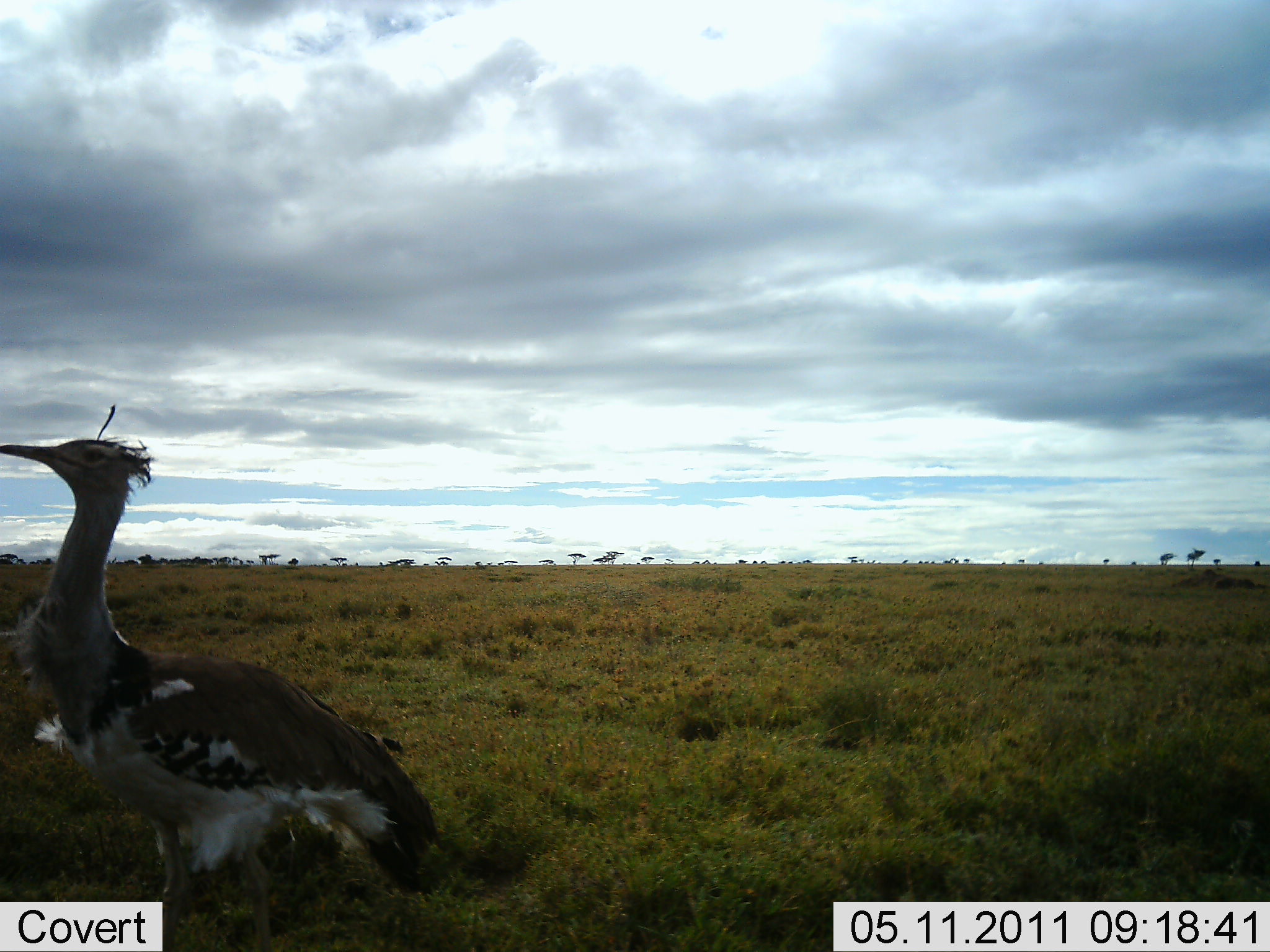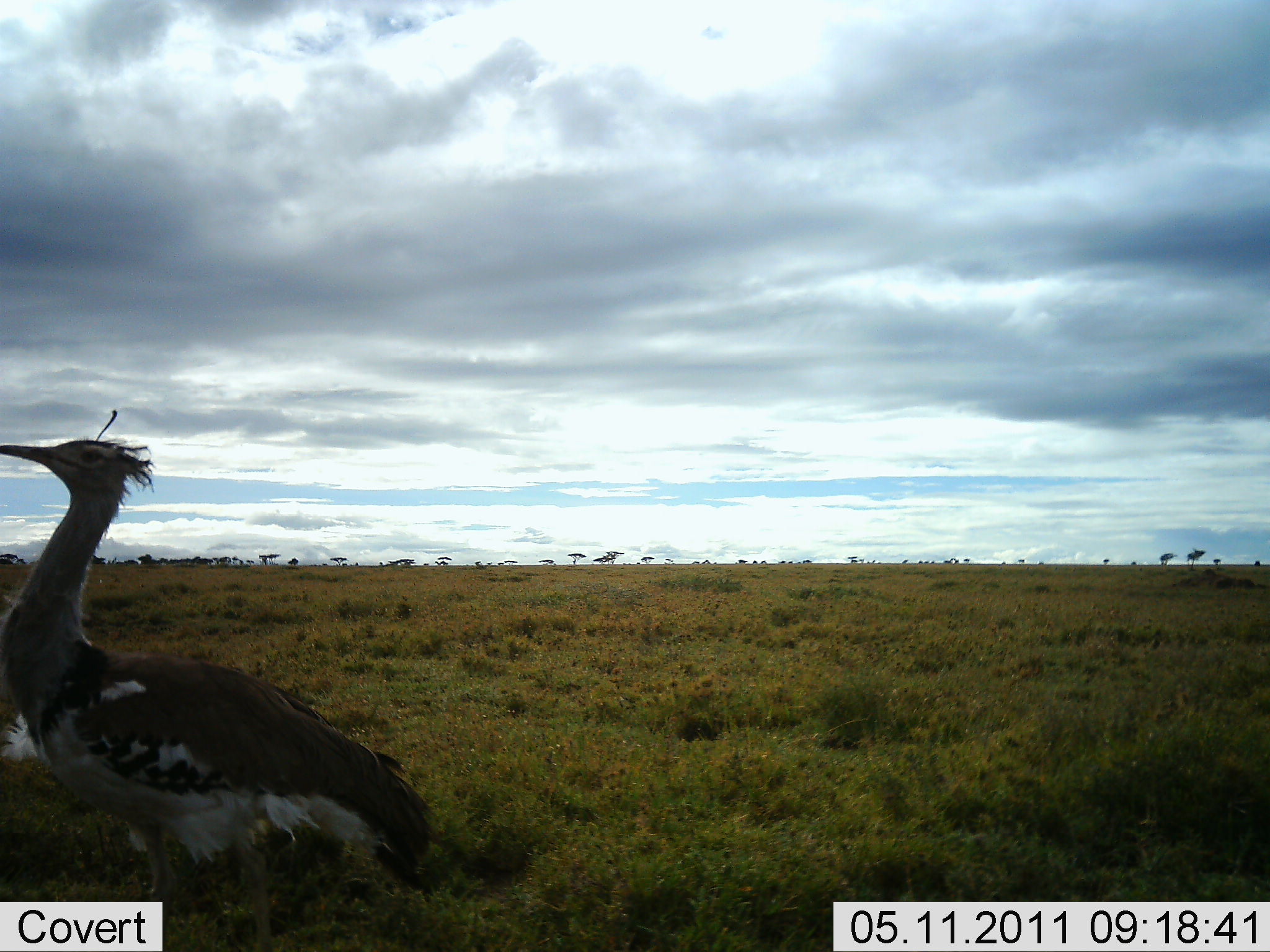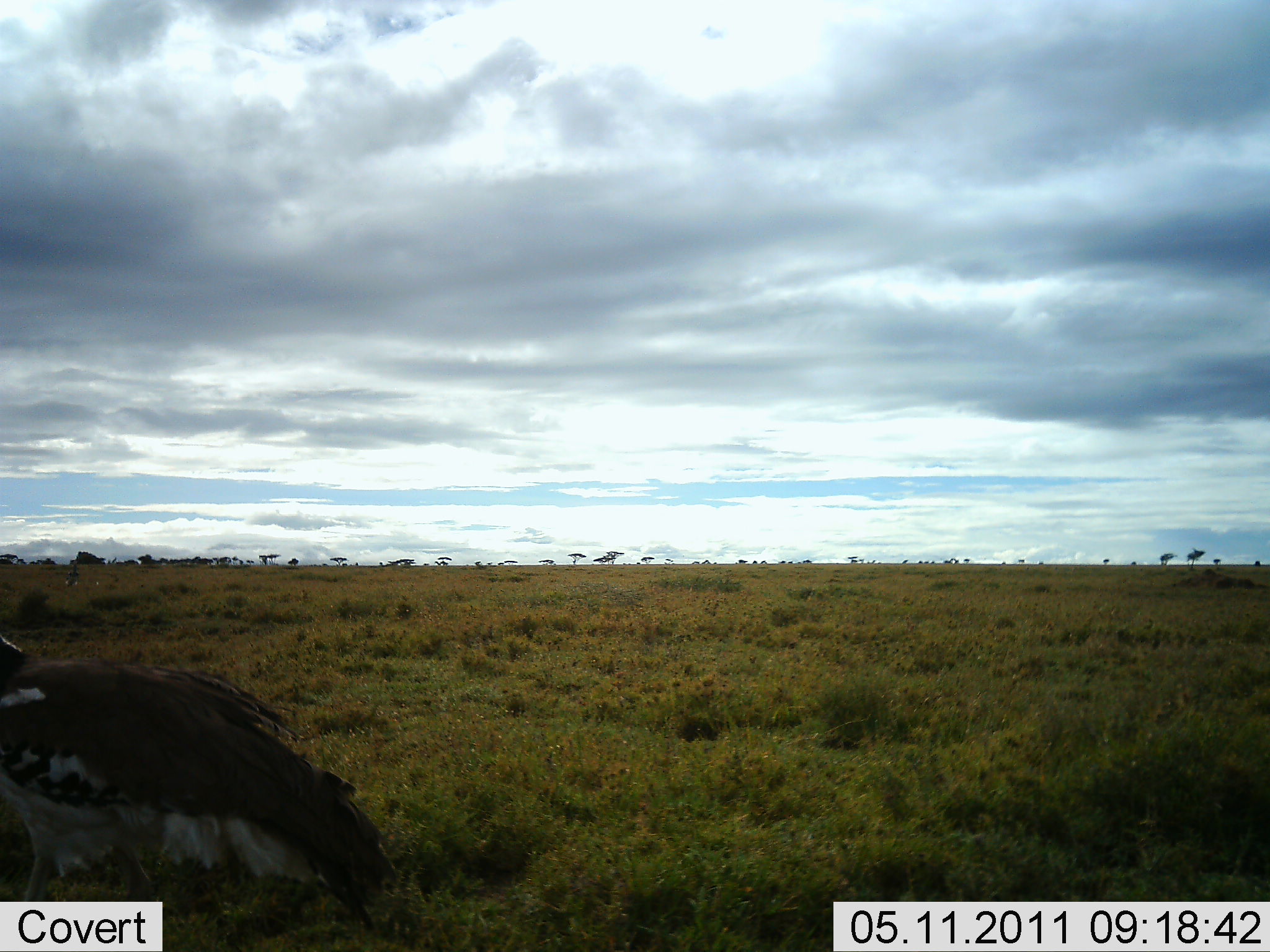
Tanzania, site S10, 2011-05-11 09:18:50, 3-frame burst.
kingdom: Animalia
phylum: Chordata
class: Aves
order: Otidiformes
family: Otididae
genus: Ardeotis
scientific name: Ardeotis kori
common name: kori bustard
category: koribustard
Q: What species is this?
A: Koribustard (kori bustard) (Ardeotis kori).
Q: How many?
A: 1.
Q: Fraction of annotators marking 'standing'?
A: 57%.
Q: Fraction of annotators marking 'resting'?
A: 0%.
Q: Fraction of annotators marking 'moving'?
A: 43%.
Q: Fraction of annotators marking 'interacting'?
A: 0%.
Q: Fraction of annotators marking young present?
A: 0%.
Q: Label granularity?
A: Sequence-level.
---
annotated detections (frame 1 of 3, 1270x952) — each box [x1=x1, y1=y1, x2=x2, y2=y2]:
animal: [x1=0, y1=403, x2=447, y2=952]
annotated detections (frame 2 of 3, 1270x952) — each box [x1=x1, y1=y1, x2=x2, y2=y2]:
animal: [x1=1, y1=404, x2=450, y2=952]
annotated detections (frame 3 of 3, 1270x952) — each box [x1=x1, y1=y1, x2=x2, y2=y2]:
animal: [x1=0, y1=631, x2=408, y2=948]